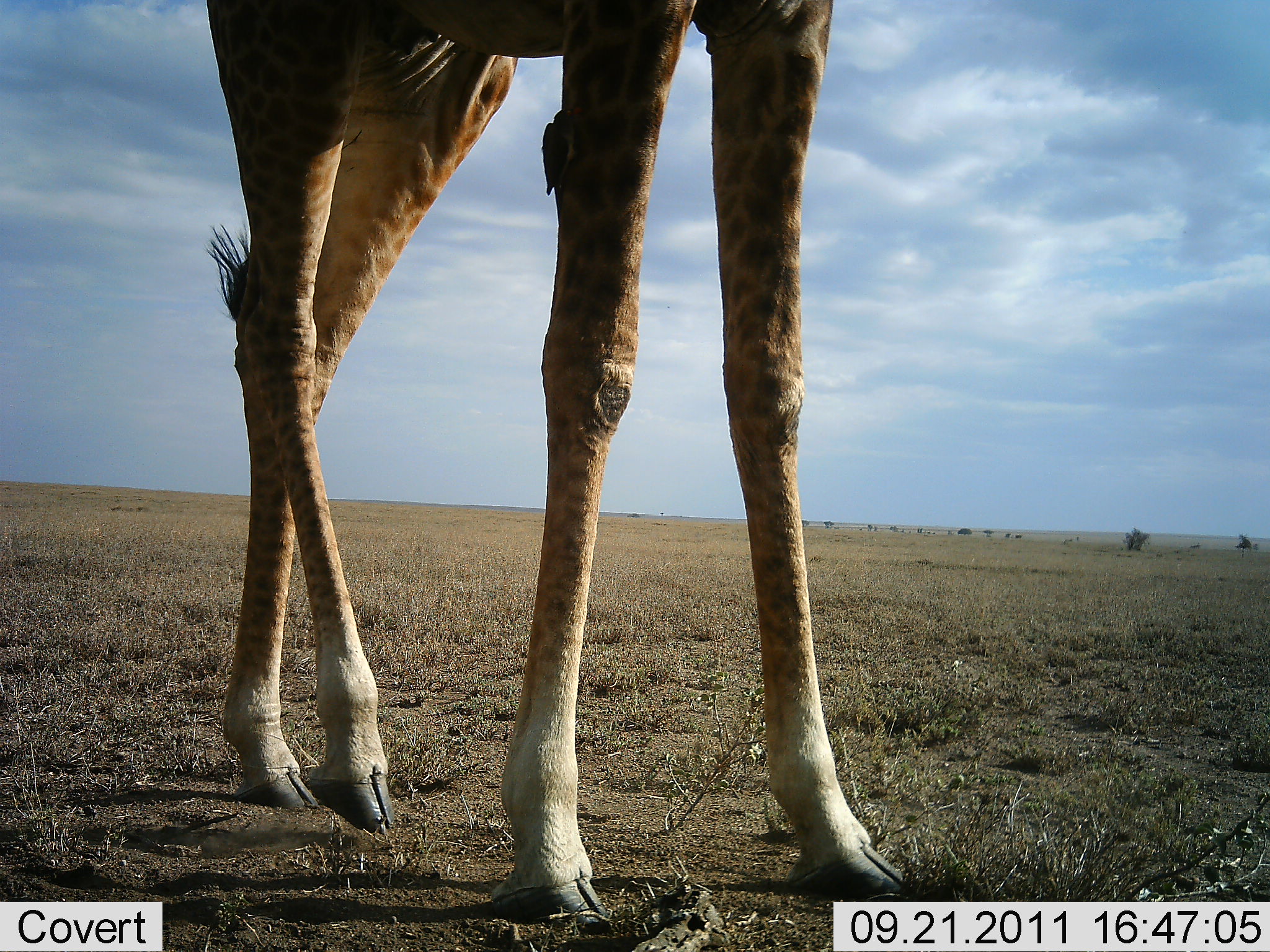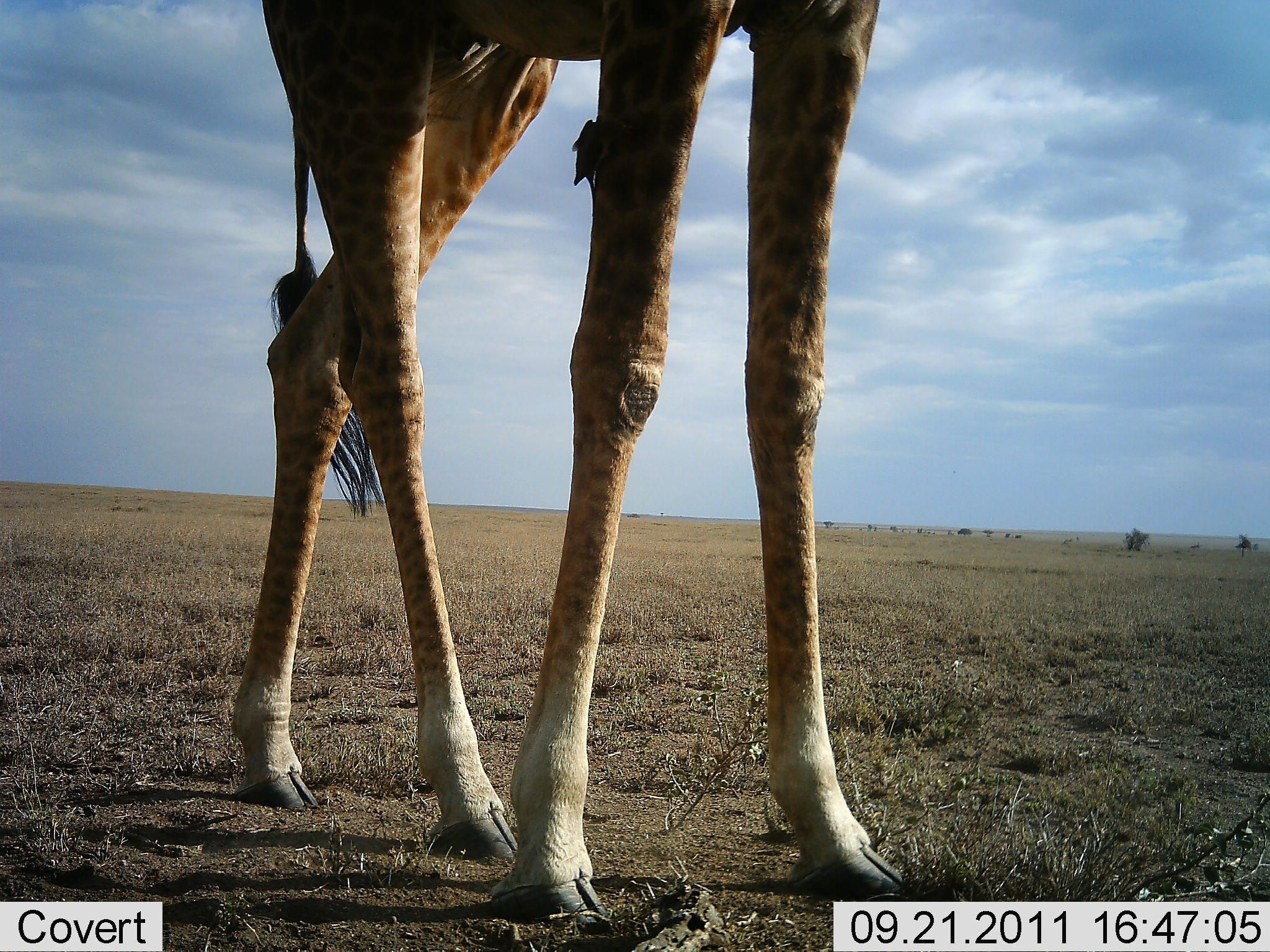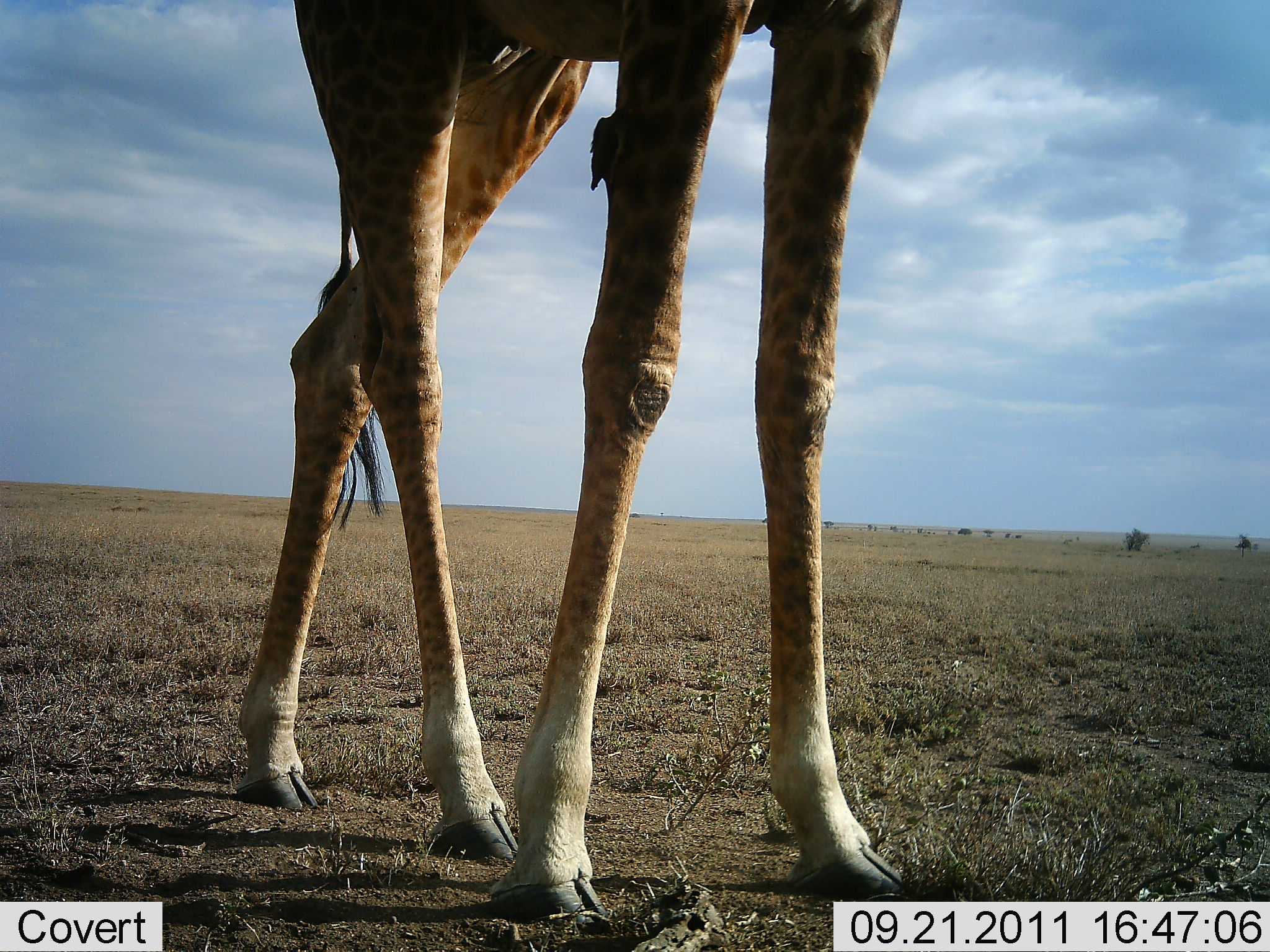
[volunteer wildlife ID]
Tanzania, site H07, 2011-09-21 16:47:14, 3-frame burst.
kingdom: Animalia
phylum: Chordata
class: Mammalia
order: Artiodactyla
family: Giraffidae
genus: Giraffa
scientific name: Giraffa camelopardalis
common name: giraffe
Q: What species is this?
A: Giraffe (Giraffa camelopardalis).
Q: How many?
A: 1.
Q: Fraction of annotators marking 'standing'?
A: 50%.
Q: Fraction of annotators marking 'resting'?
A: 0%.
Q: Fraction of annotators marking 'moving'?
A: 56%.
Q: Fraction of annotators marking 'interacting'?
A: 0%.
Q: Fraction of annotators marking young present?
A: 0%.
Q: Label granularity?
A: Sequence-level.